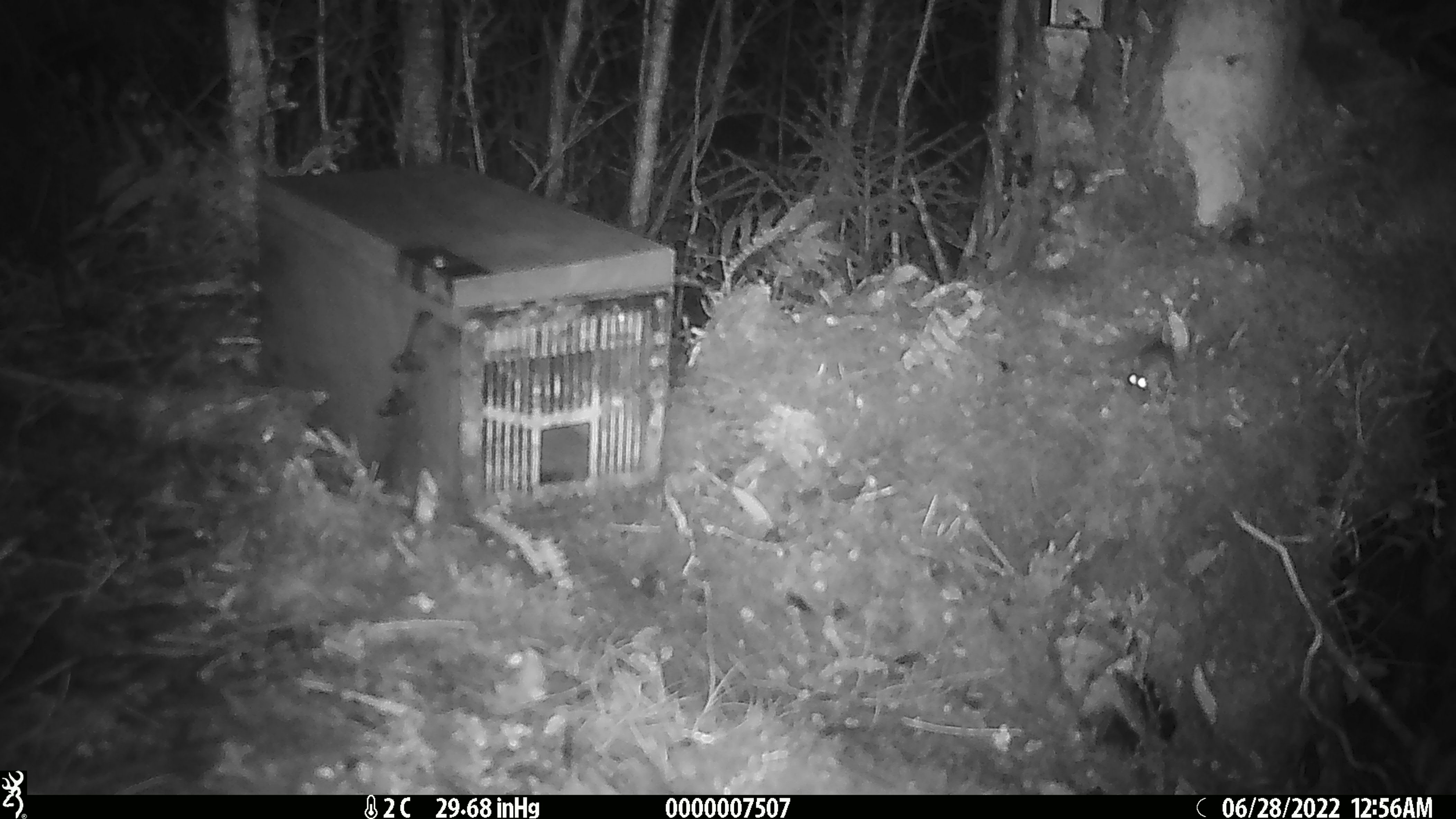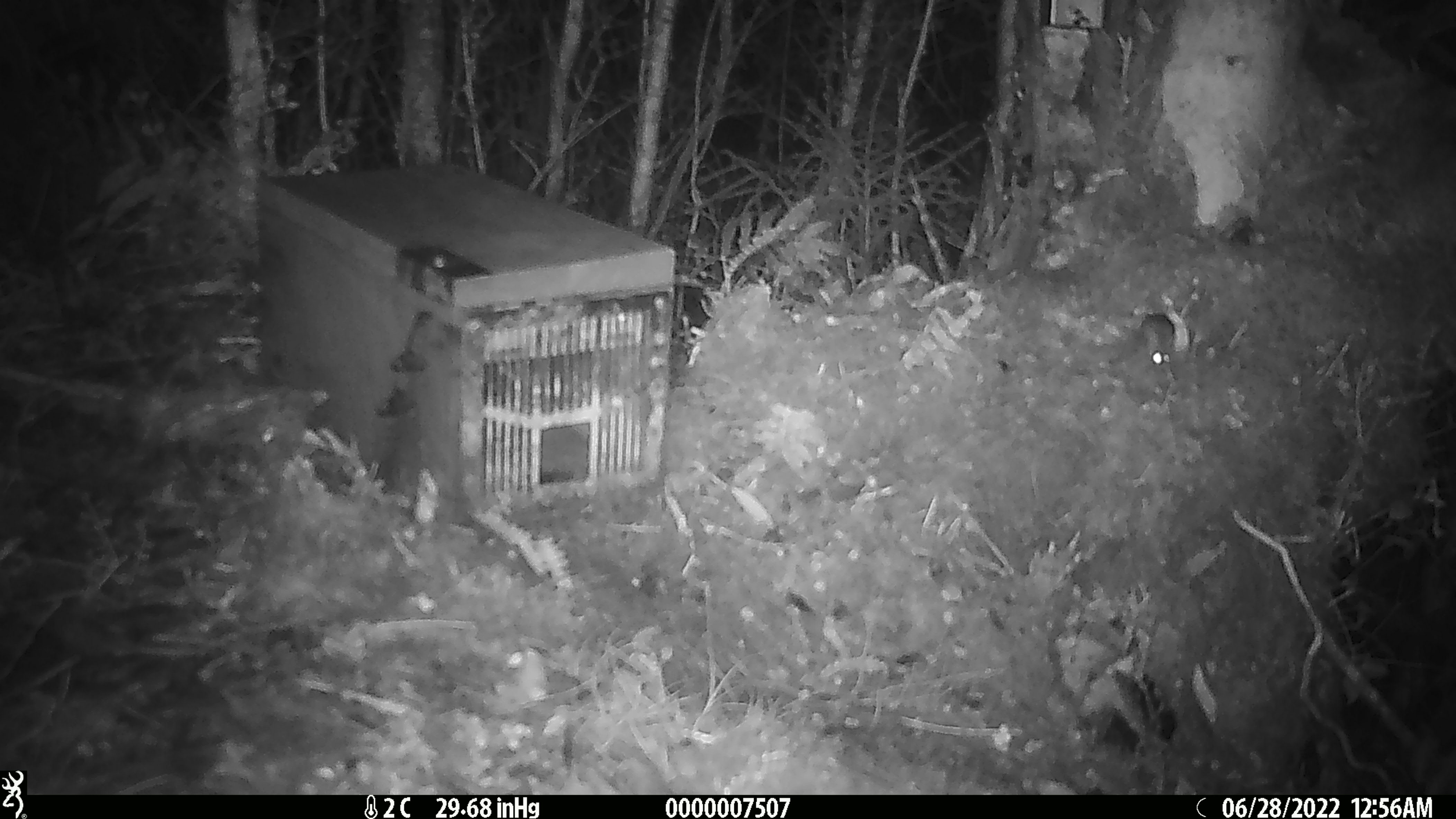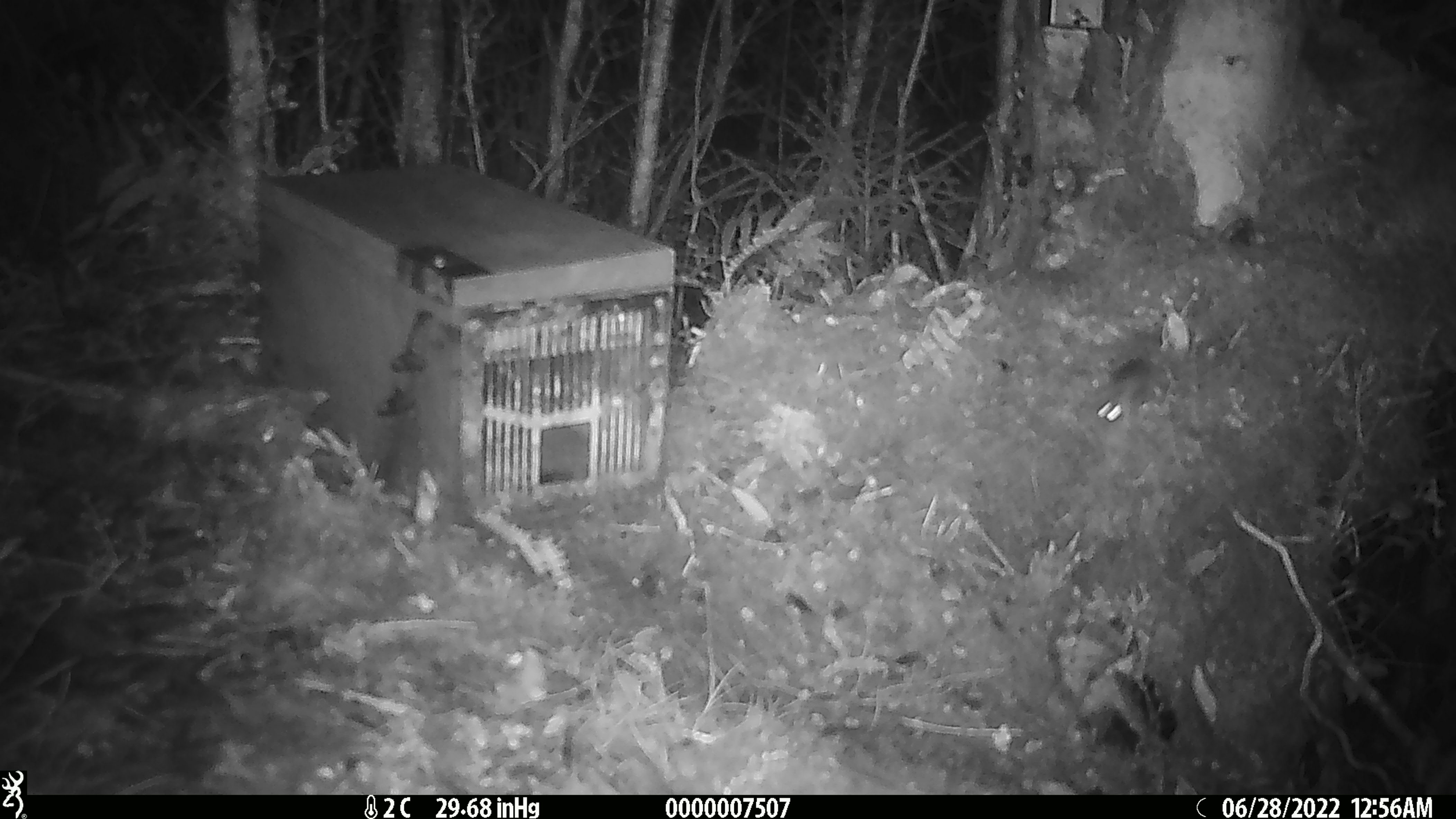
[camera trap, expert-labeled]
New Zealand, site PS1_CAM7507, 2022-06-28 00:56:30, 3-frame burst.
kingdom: Animalia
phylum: Chordata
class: Mammalia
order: Rodentia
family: Muridae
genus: Mus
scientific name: Mus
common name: mouse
Mouse (Mus).